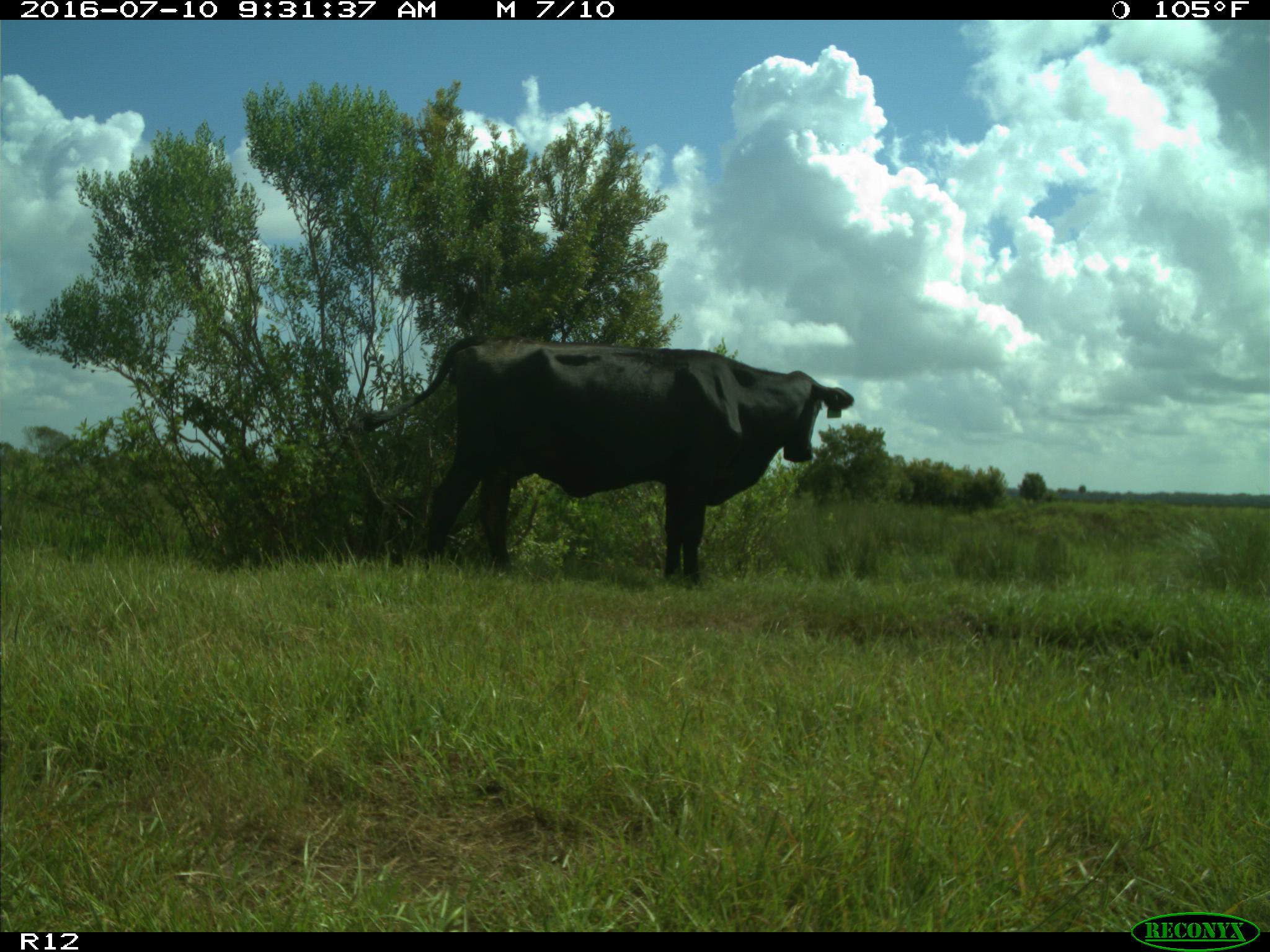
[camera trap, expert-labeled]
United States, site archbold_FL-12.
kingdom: Animalia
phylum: Chordata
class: Mammalia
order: Artiodactyla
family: Bovidae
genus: Bos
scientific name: Bos taurus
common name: domestic cow